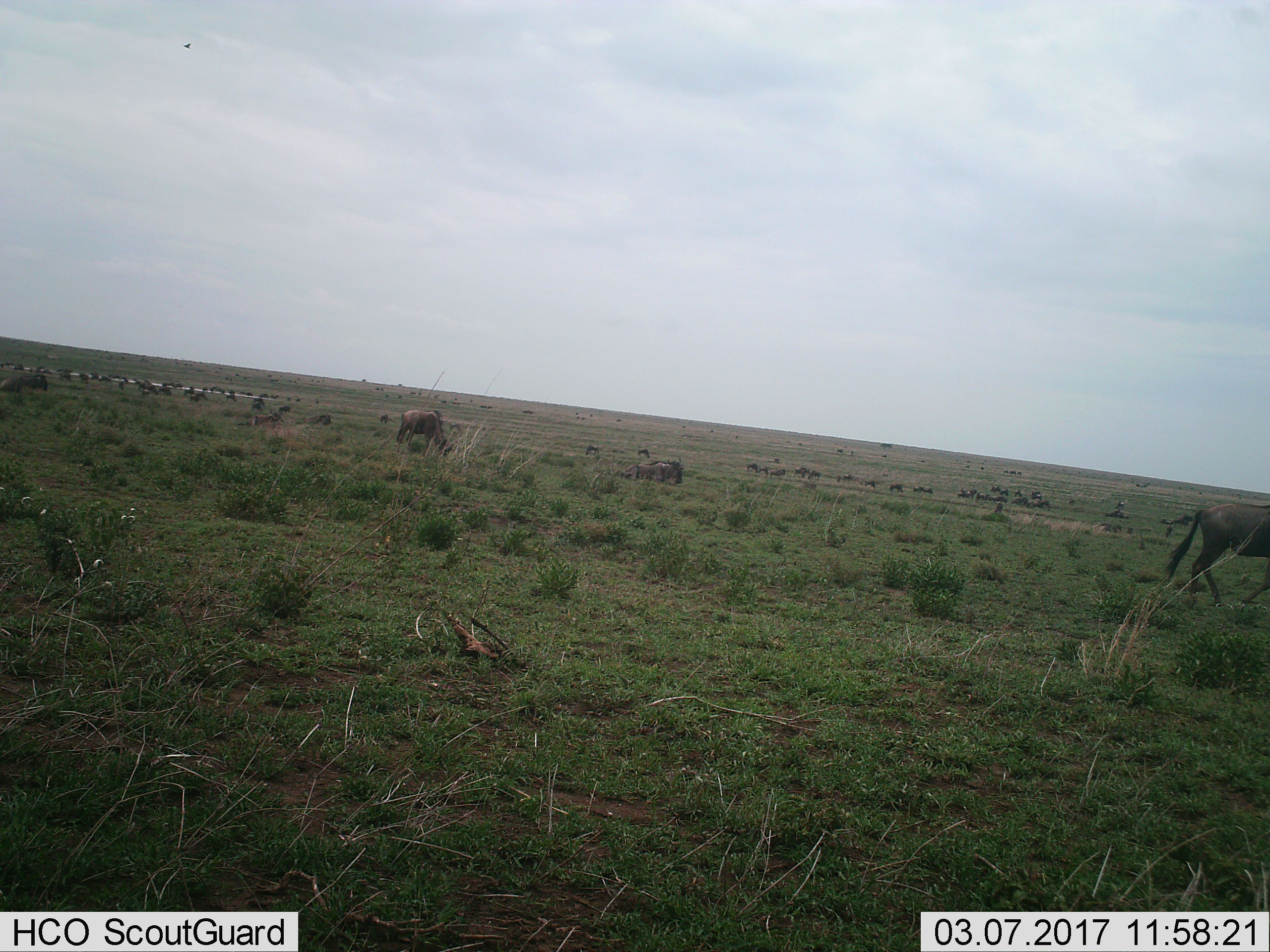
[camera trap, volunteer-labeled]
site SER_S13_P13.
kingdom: Animalia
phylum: Chordata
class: Mammalia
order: Artiodactyla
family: Bovidae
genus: Connochaetes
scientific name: Connochaetes taurinus taurinus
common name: blue wildebeest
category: wildebeestblue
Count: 51+.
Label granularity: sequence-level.